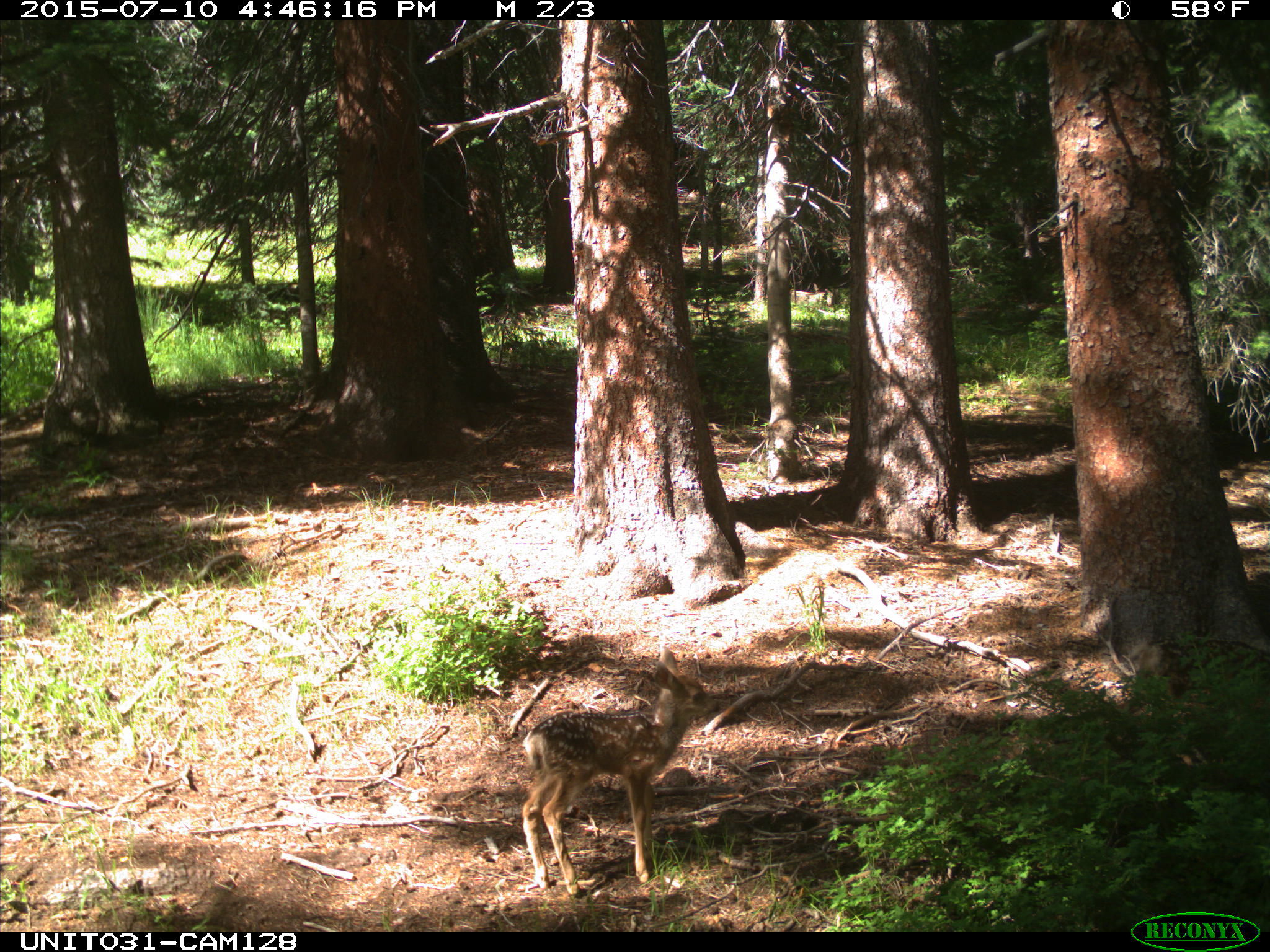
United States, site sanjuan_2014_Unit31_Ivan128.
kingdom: Animalia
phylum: Chordata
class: Mammalia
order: Artiodactyla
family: Cervidae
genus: Odocoileus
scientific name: Odocoileus hemionus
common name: mule deer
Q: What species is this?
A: Odocoileus hemionus (mule deer).